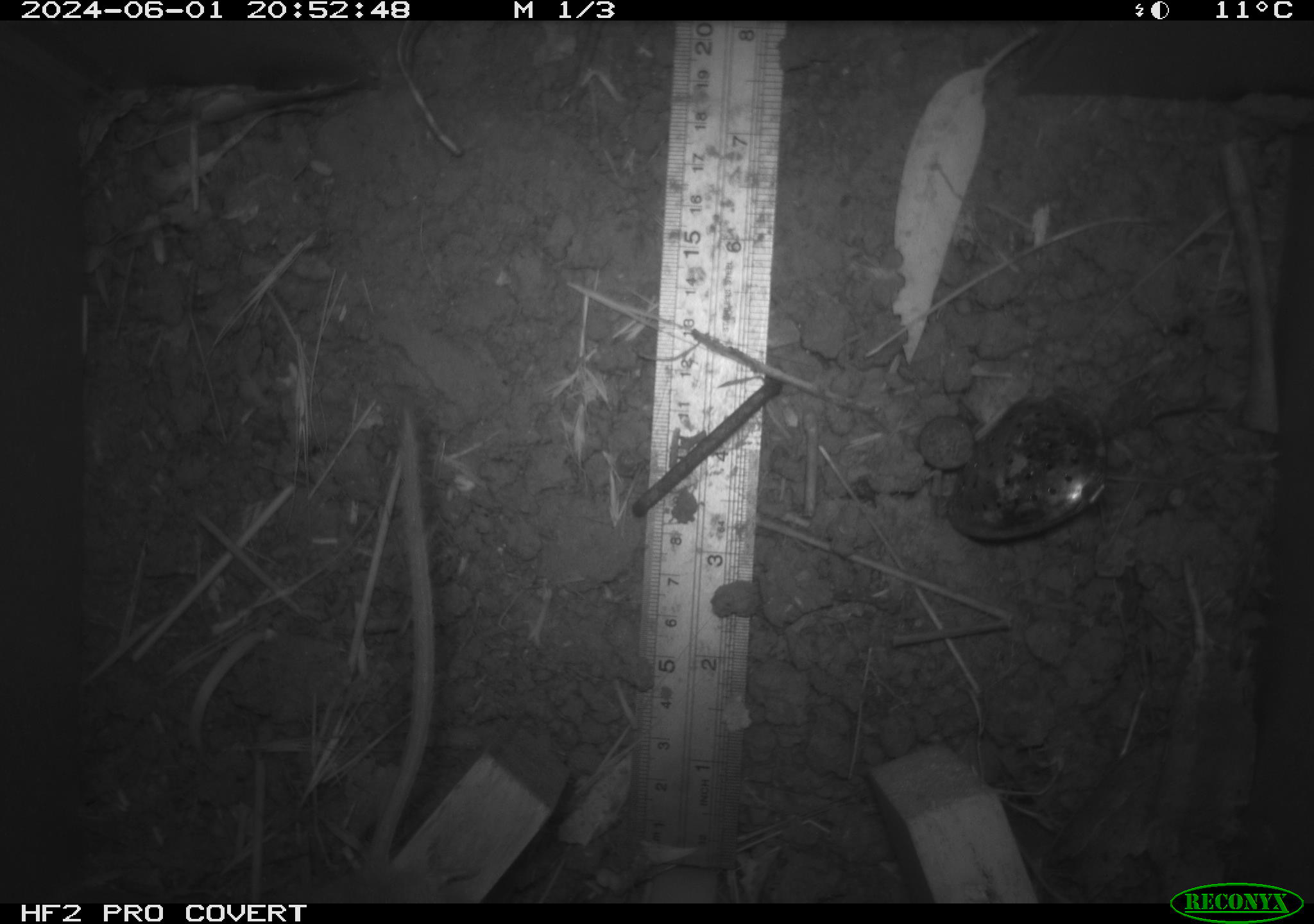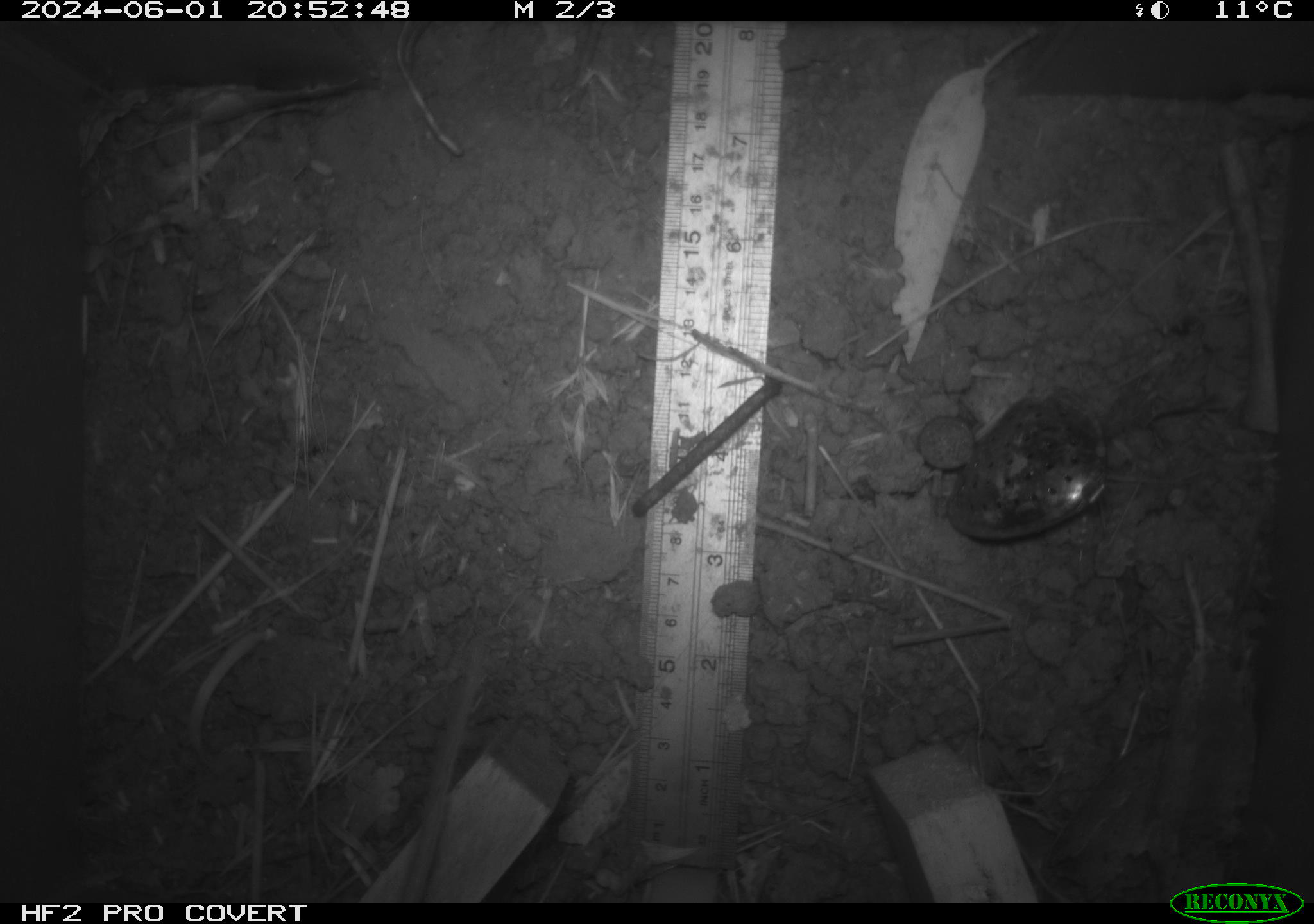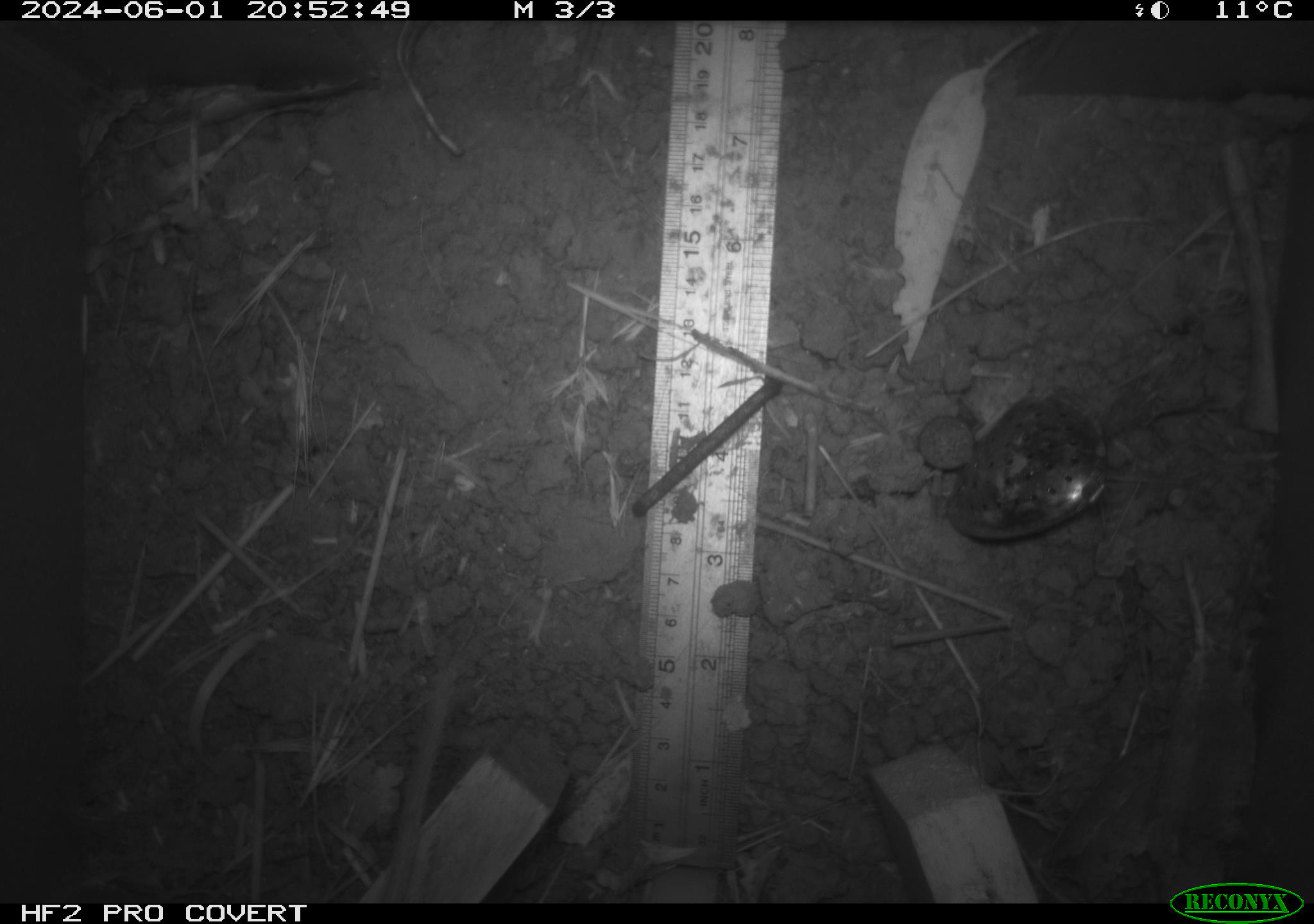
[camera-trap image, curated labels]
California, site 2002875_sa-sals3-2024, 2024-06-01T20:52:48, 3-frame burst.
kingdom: Animalia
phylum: Chordata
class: Mammalia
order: Rodentia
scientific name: Rodentia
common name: mouse species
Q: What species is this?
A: Mouse species (Rodentia).